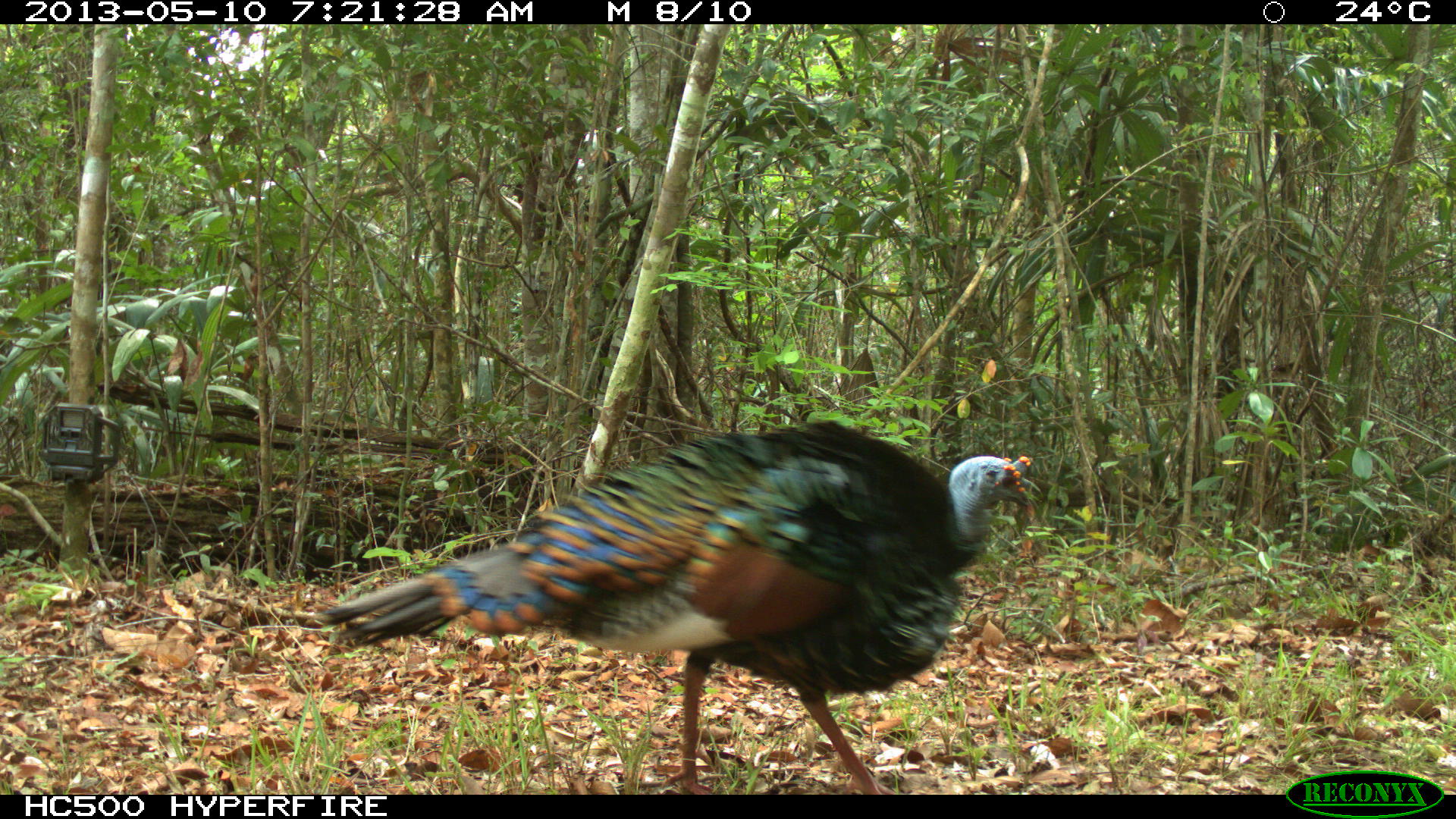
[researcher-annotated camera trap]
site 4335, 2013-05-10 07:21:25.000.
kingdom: Animalia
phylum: Chordata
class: Aves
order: Galliformes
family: Phasianidae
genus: Meleagris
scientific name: Meleagris ocellata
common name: ocellated turkey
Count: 1.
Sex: male.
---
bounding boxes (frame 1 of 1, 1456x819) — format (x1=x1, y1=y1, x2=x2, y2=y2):
meleagris ocellata: (x1=323, y1=417, x2=1033, y2=795)